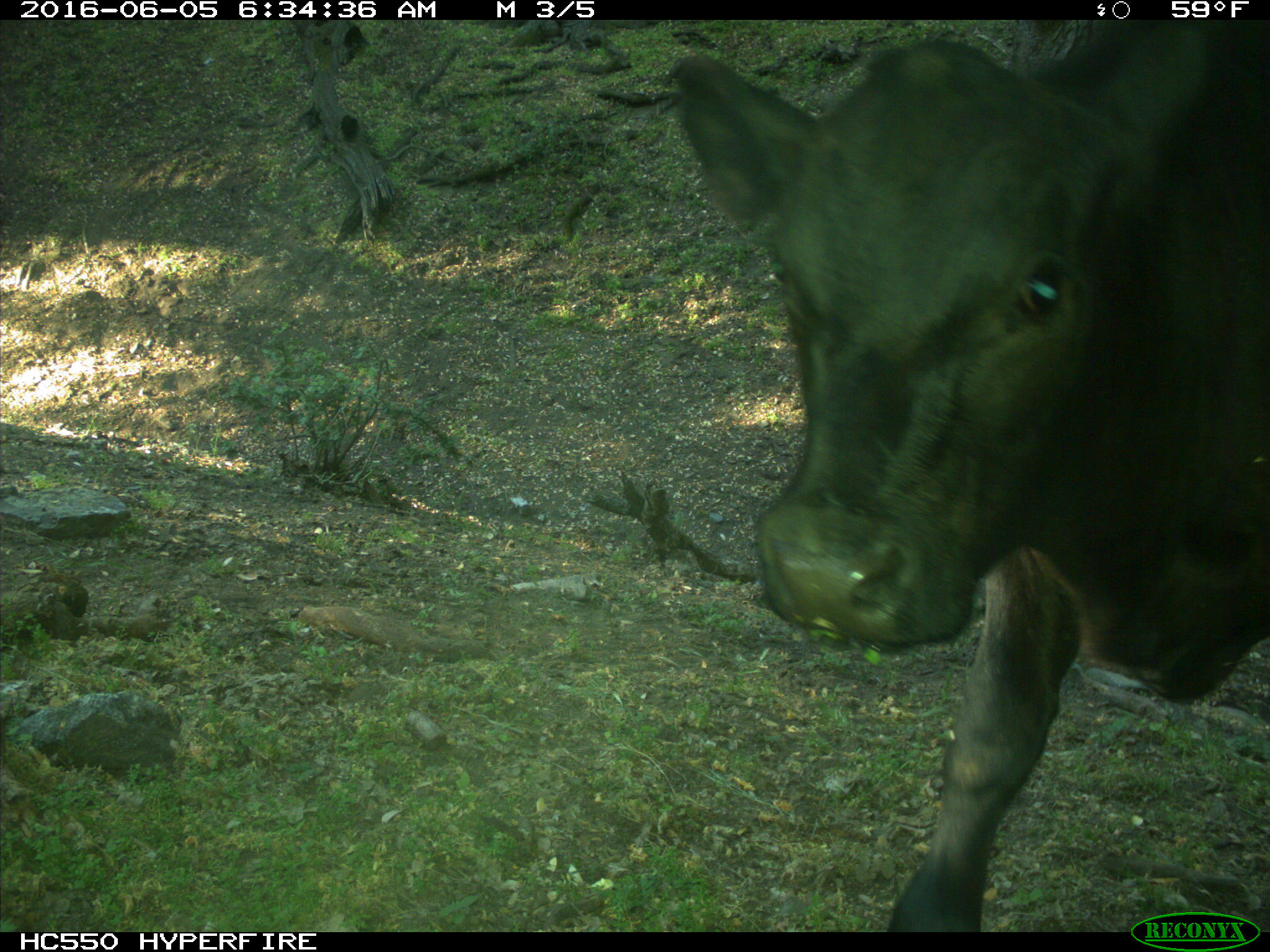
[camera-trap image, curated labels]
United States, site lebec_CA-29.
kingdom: Animalia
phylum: Chordata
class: Mammalia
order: Artiodactyla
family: Bovidae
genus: Bos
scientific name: Bos taurus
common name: domestic cow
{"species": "Bos taurus (domestic cow)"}